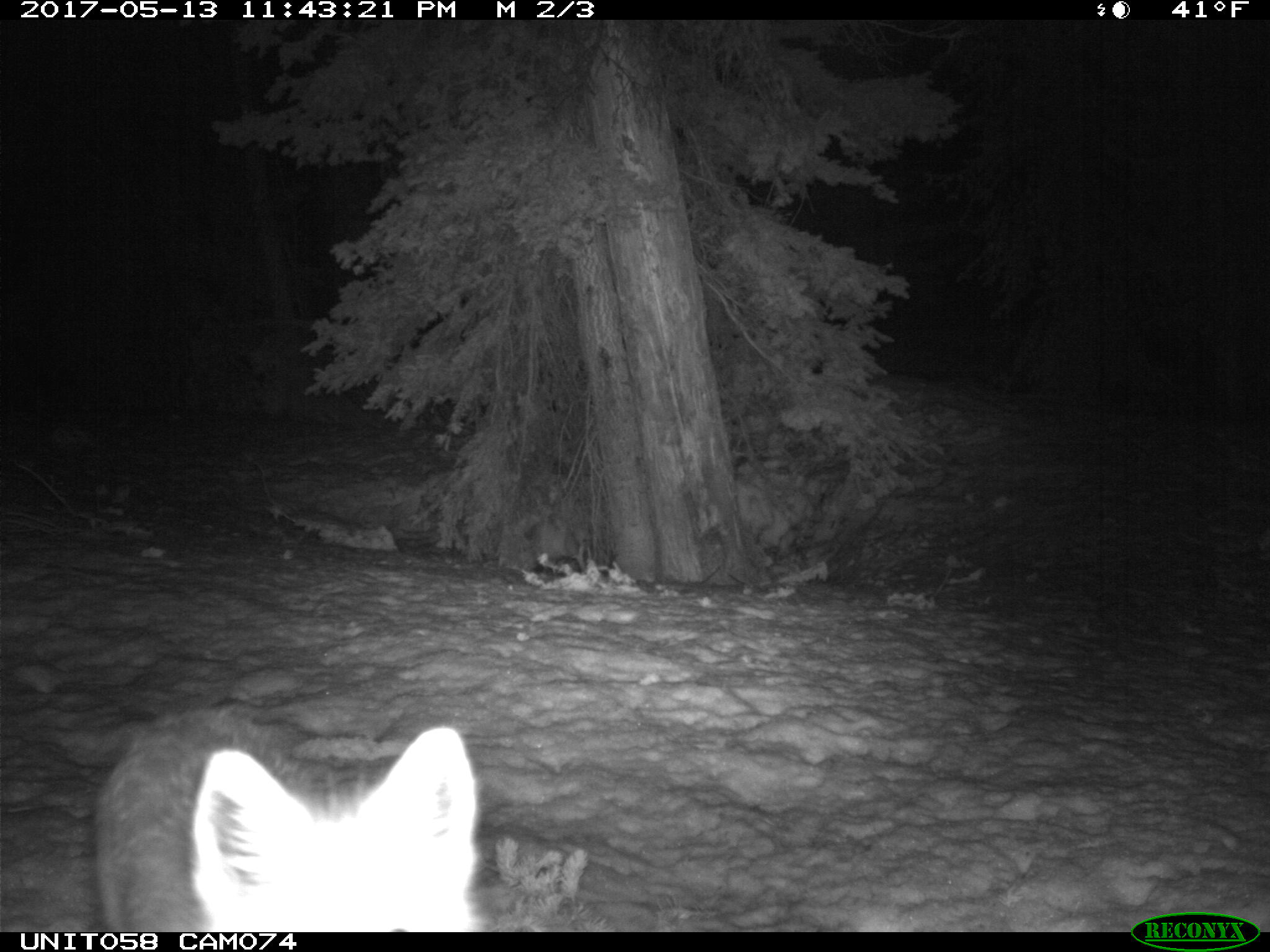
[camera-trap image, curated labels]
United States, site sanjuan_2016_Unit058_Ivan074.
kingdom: Animalia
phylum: Chordata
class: Mammalia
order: Carnivora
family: Canidae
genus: Vulpes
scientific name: Vulpes vulpes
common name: red fox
Vulpes vulpes (red fox).